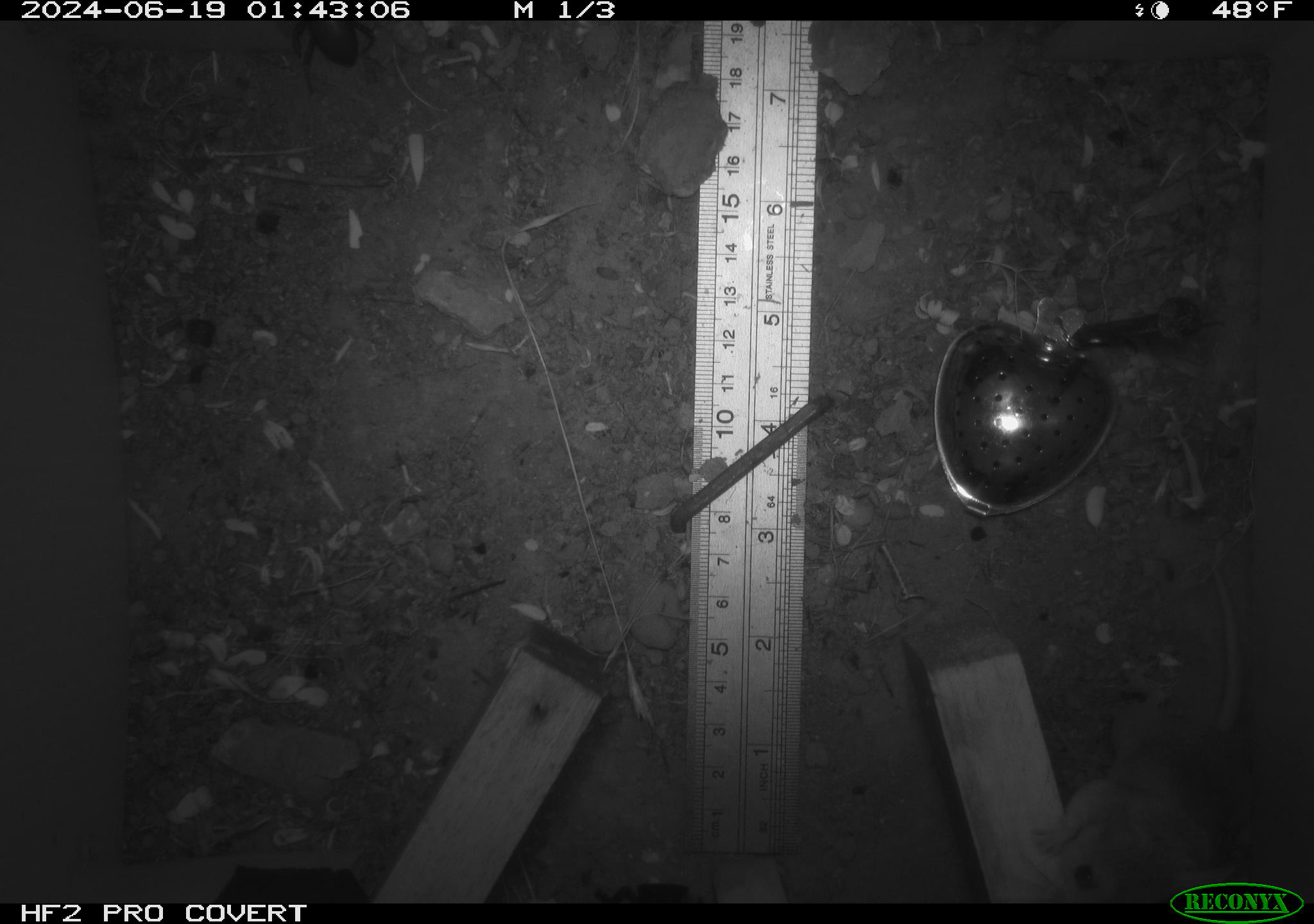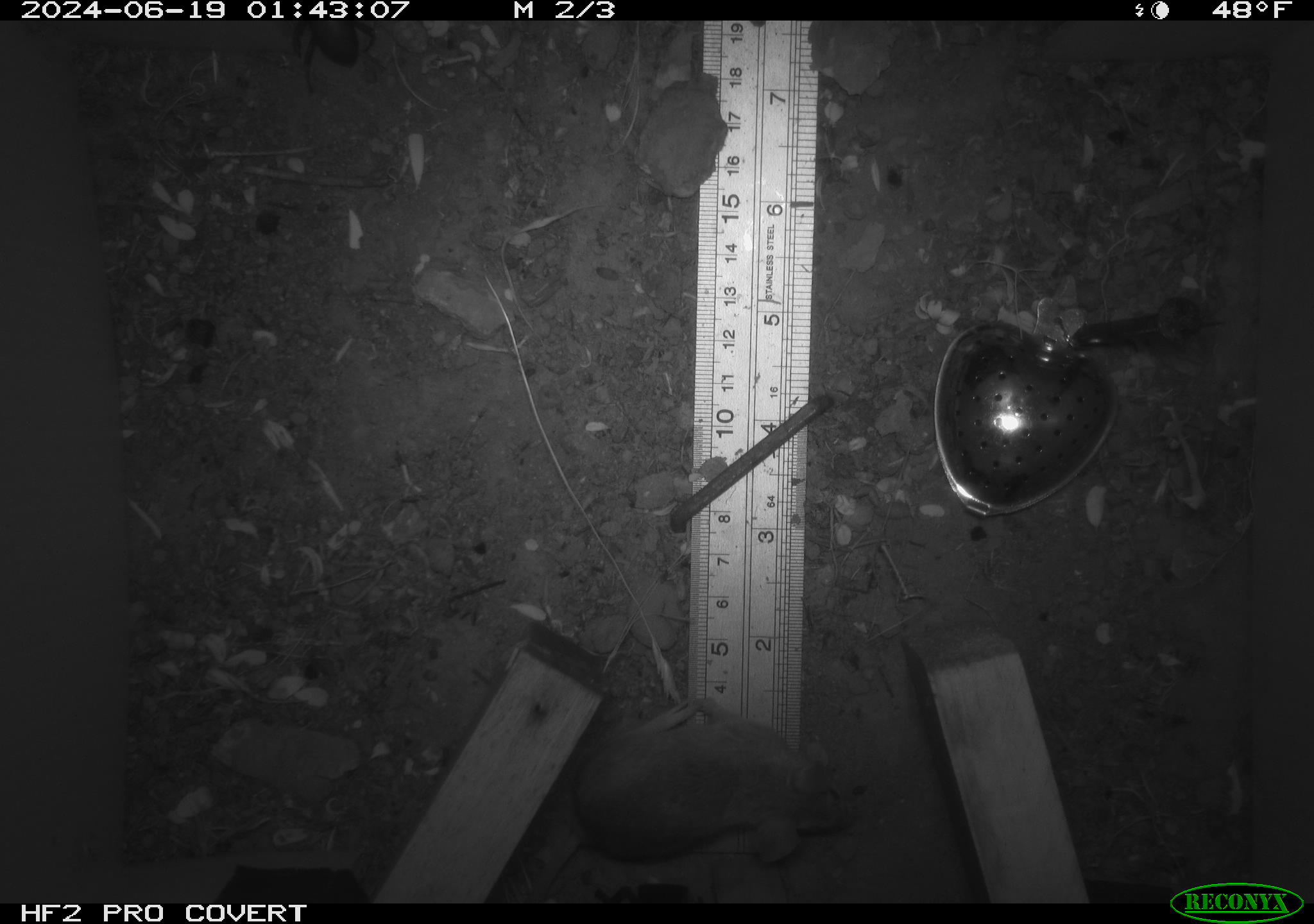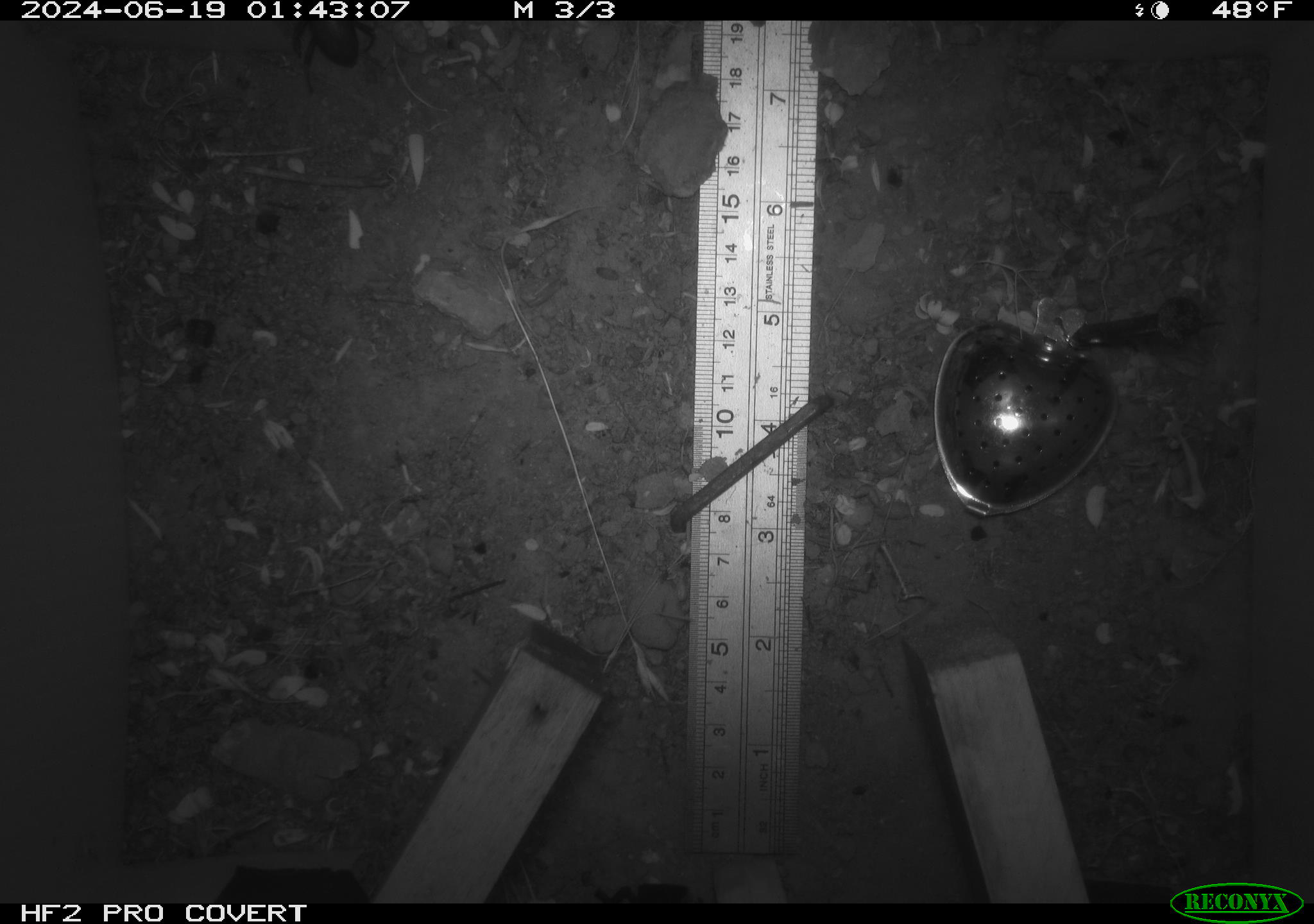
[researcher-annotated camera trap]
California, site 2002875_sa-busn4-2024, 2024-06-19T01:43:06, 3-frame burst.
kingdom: Animalia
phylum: Chordata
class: Mammalia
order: Rodentia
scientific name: Rodentia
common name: rodent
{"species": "rodent (Rodentia)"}